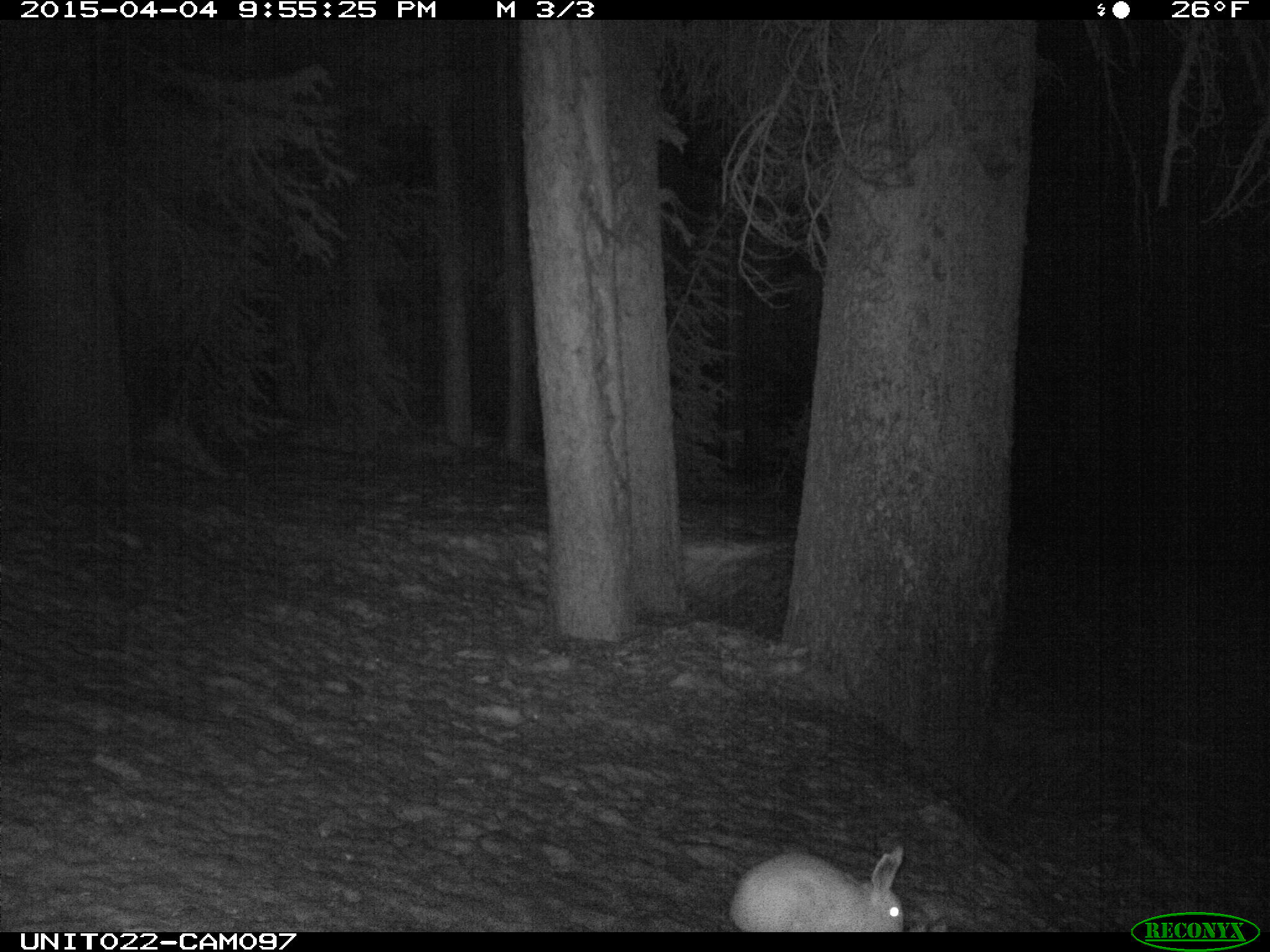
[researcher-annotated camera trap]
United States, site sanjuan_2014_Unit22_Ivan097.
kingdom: Animalia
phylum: Chordata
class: Mammalia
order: Lagomorpha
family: Leporidae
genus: Lepus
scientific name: Lepus americanus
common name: snowshoe hare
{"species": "Lepus americanus (snowshoe hare)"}